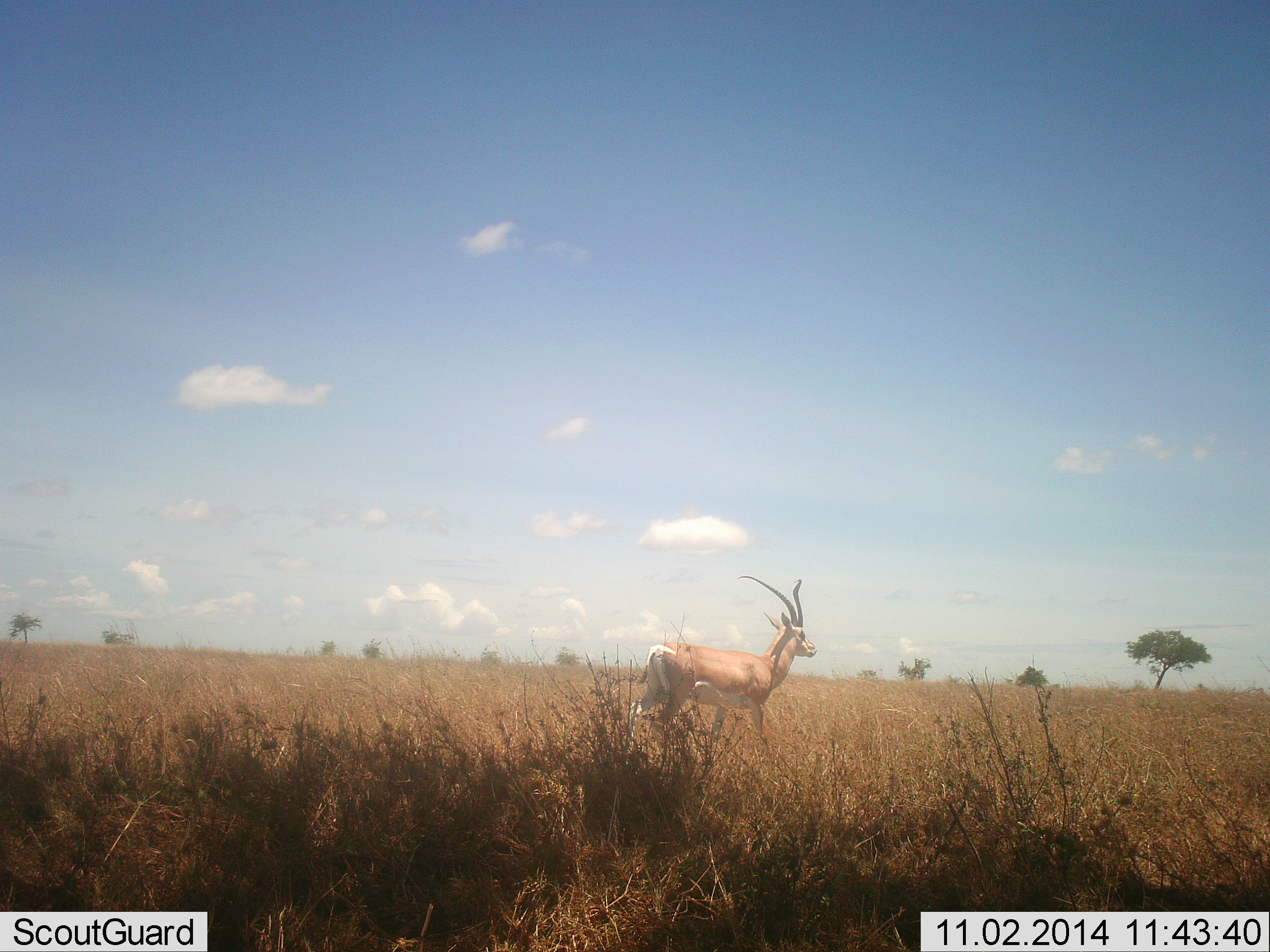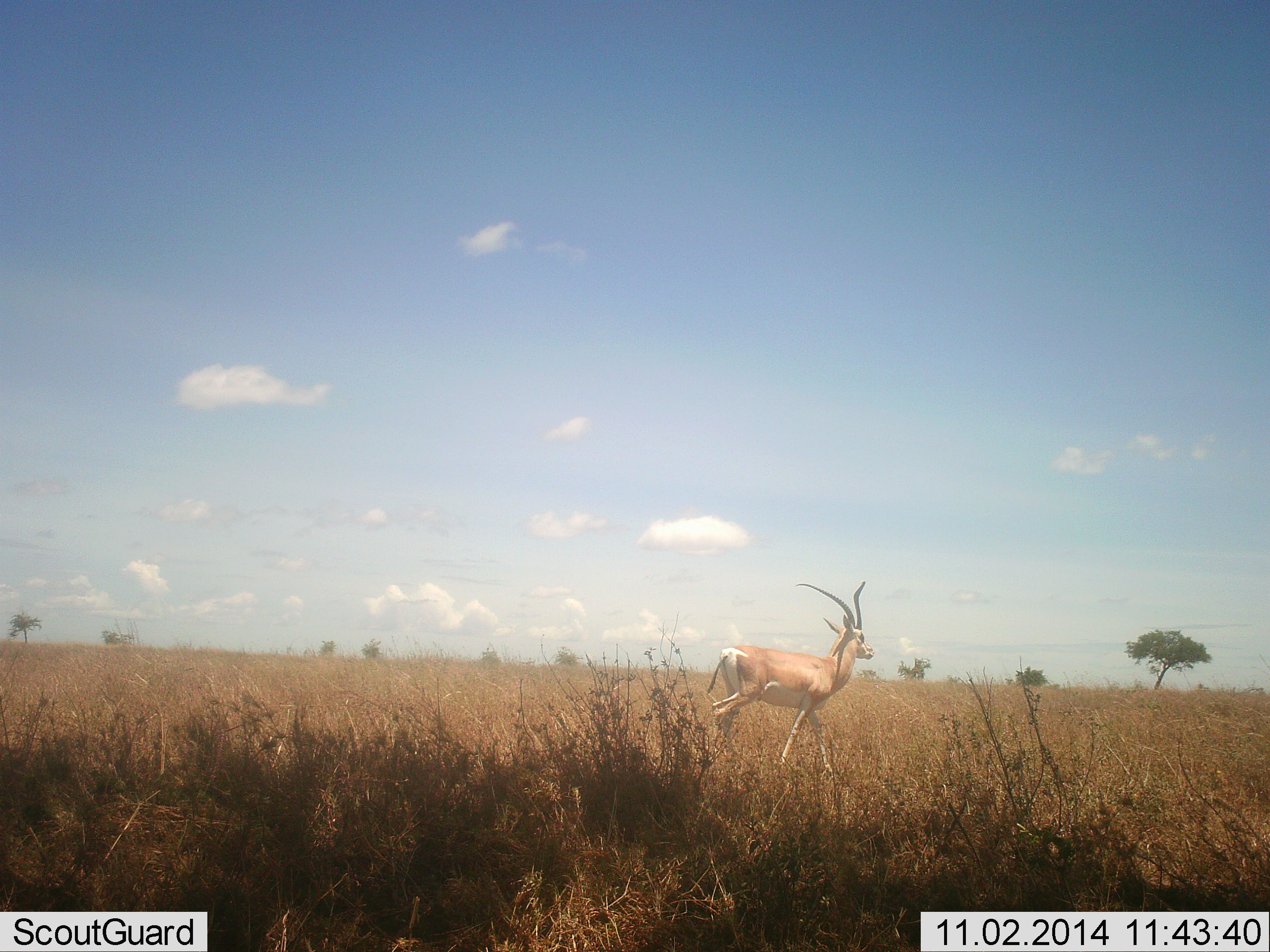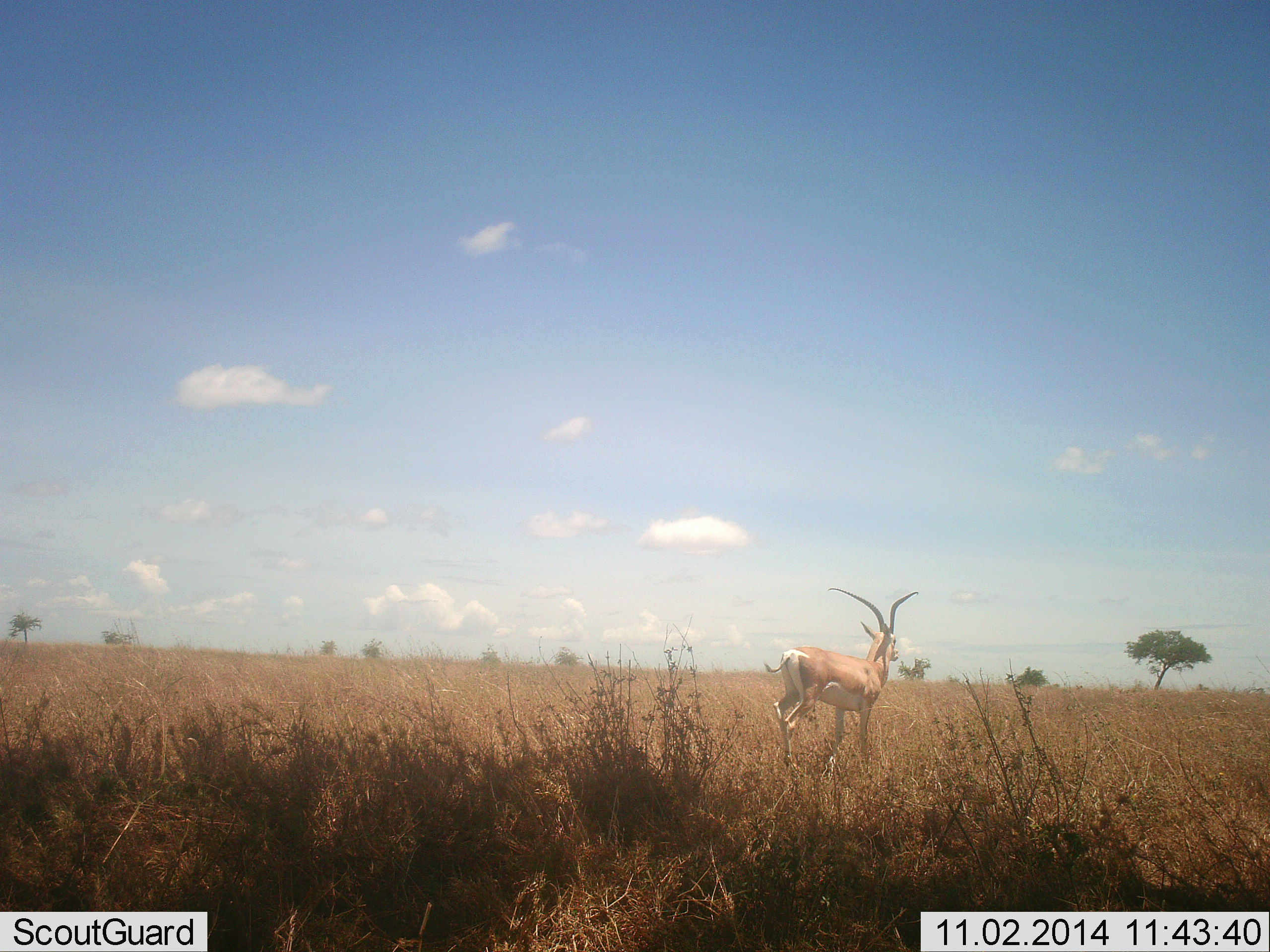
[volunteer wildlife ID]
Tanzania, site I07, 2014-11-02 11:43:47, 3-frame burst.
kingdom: Animalia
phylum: Chordata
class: Mammalia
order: Artiodactyla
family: Bovidae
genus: Nanger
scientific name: Nanger granti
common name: grant's gazelle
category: gazellegrants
Gazellegrants (grant's gazelle) (Nanger granti), count 1. Behavior (volunteer vote fractions): standing 10%, resting 0%, moving 100%, interacting 0%. Young present (vote fraction): 0%. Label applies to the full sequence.